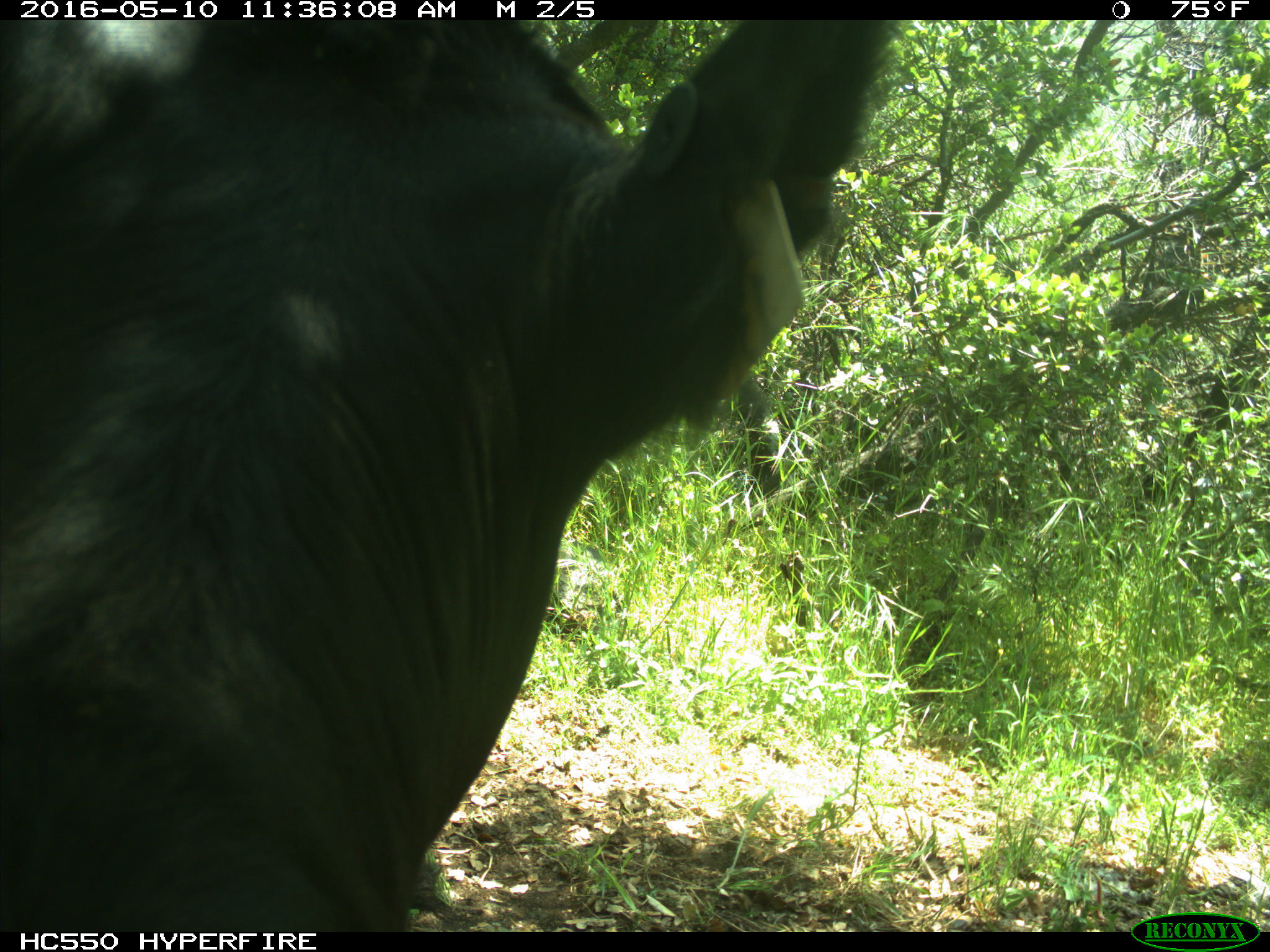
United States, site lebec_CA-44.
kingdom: Animalia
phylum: Chordata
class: Mammalia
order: Artiodactyla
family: Bovidae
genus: Bos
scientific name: Bos taurus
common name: domestic cow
Bos taurus (domestic cow).